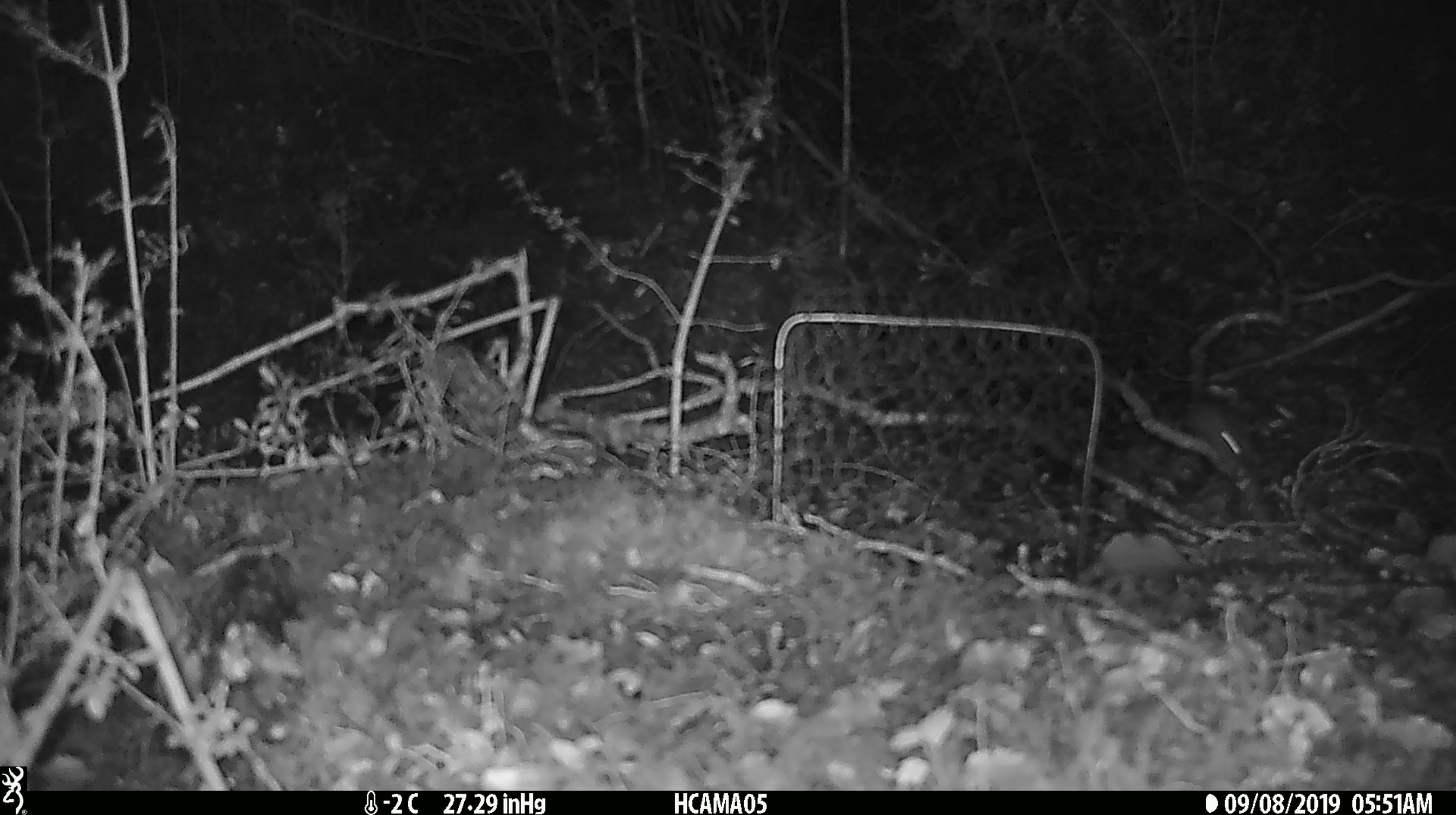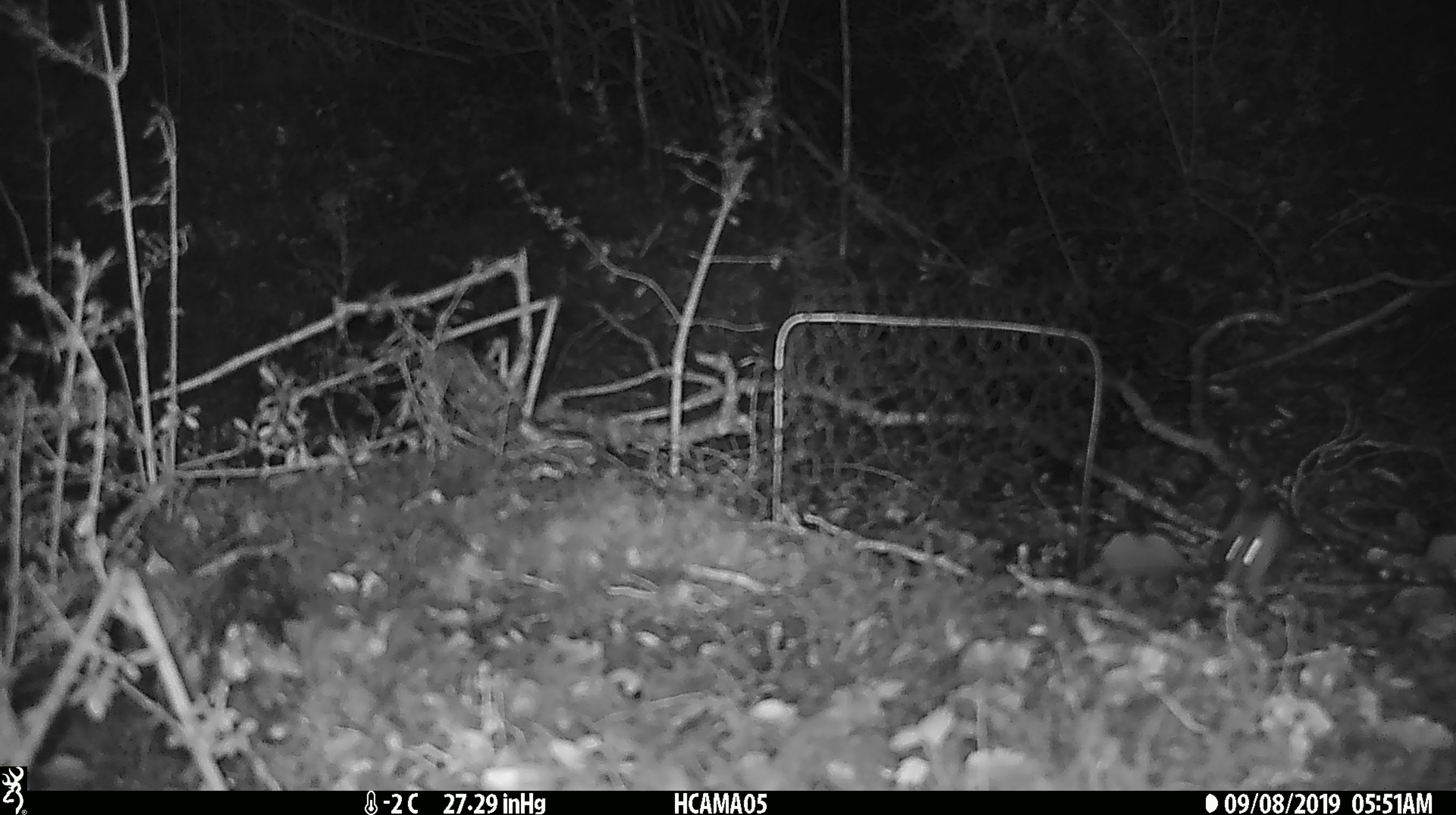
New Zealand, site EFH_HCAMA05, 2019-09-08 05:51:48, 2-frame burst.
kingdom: Animalia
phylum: Chordata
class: Mammalia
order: Rodentia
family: Muridae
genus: Mus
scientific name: Mus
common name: mouse